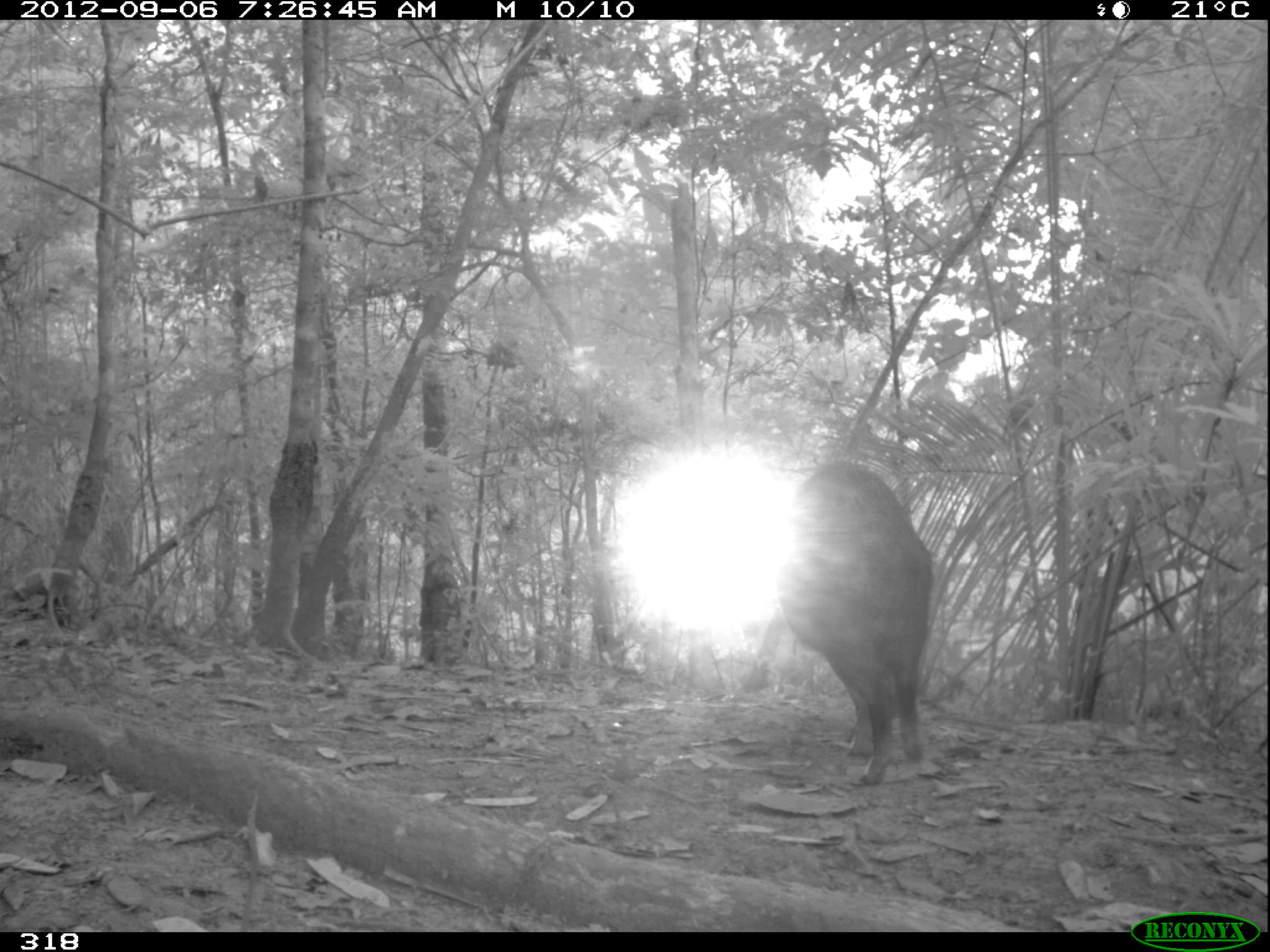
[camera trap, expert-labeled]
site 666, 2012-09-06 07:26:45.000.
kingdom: Animalia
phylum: Chordata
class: Mammalia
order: Artiodactyla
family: Tayassuidae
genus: Tayassu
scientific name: Tayassu pecari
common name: white-lipped peccary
Tayassu pecari (white-lipped peccary).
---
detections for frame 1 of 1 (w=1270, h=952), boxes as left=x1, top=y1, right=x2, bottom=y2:
tayassu pecari: left=776, top=461, right=934, bottom=784